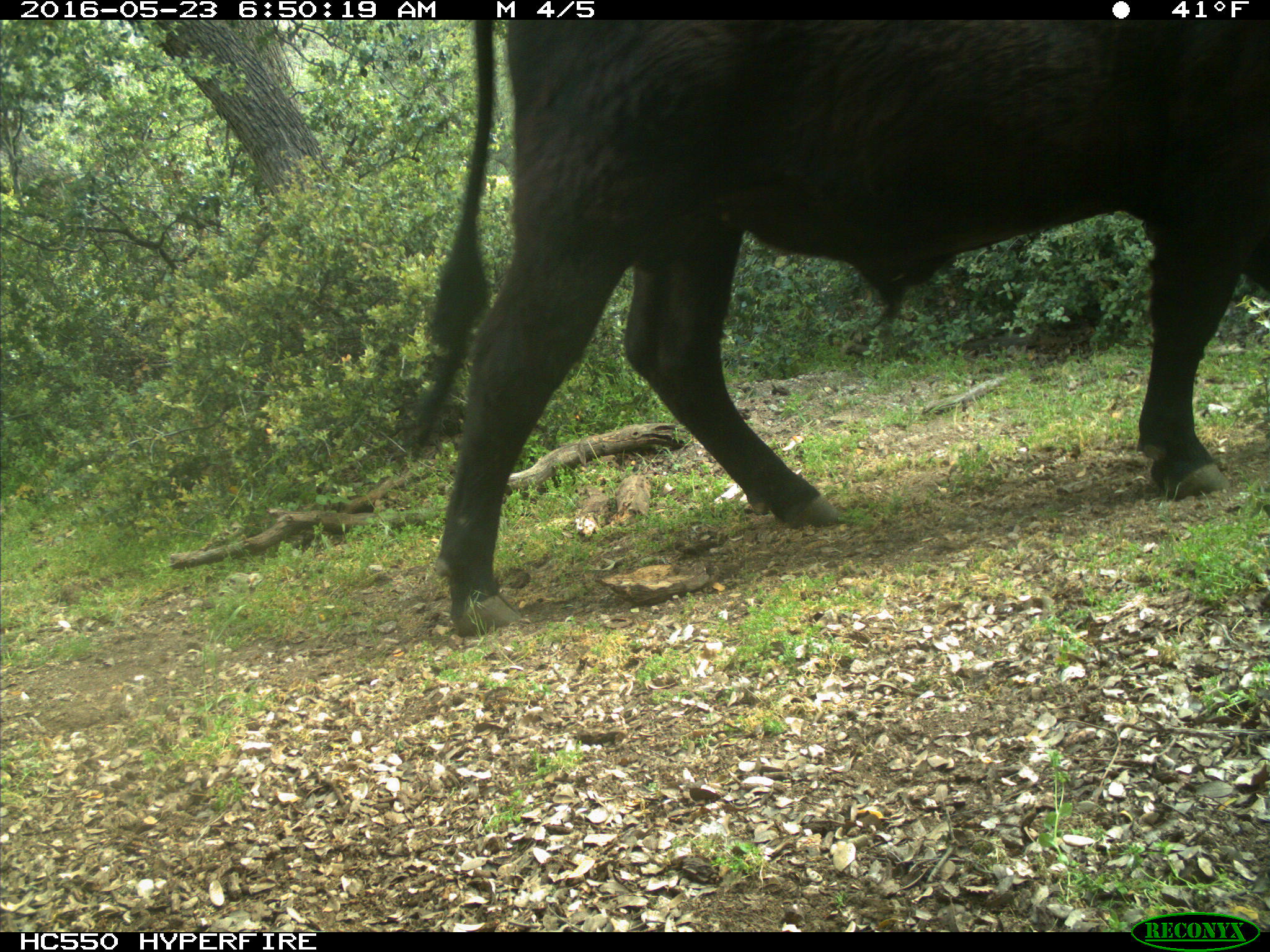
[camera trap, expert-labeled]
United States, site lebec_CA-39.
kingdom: Animalia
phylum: Chordata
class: Mammalia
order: Artiodactyla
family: Bovidae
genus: Bos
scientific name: Bos taurus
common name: domestic cow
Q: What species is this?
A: Bos taurus (domestic cow).